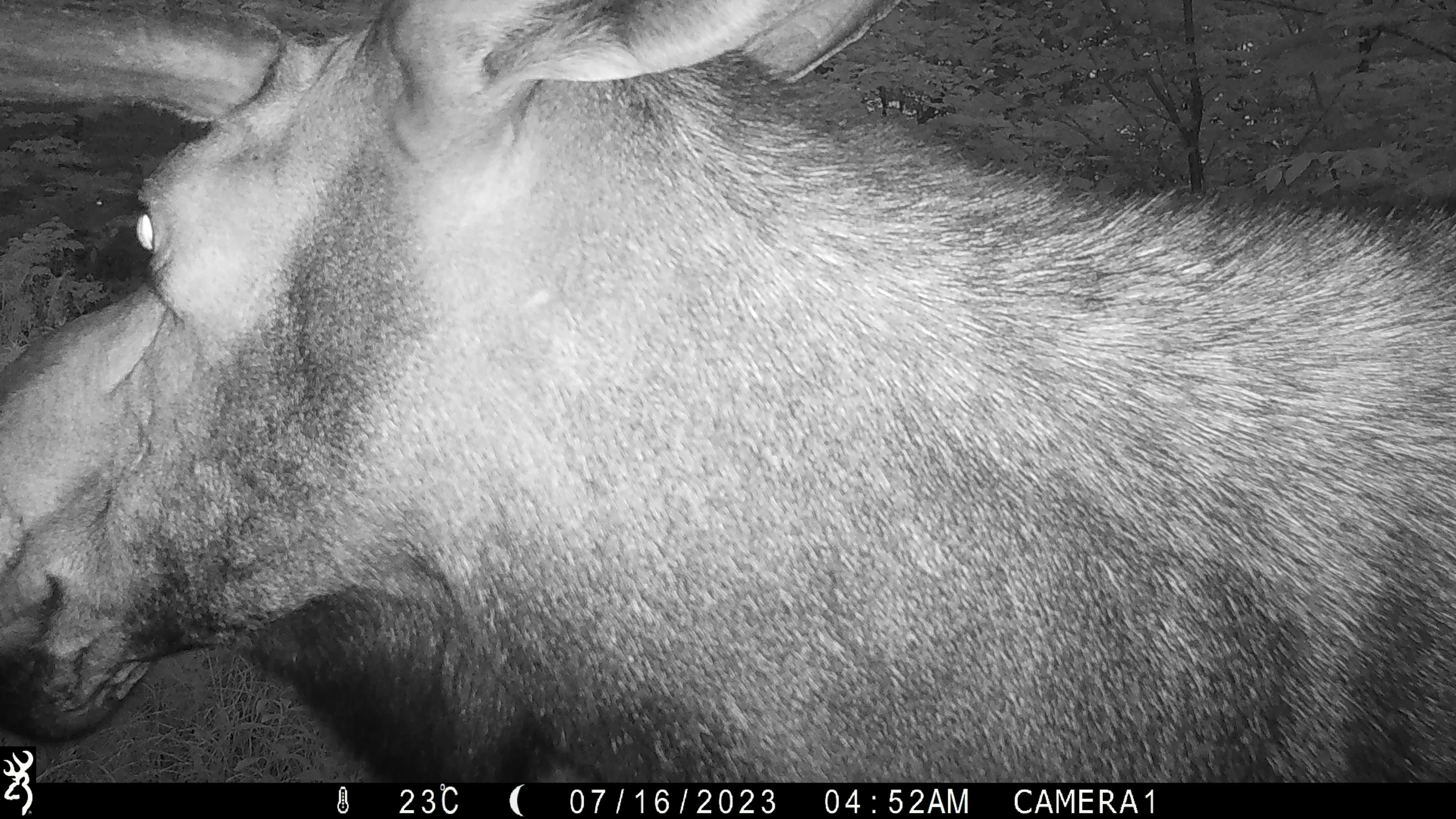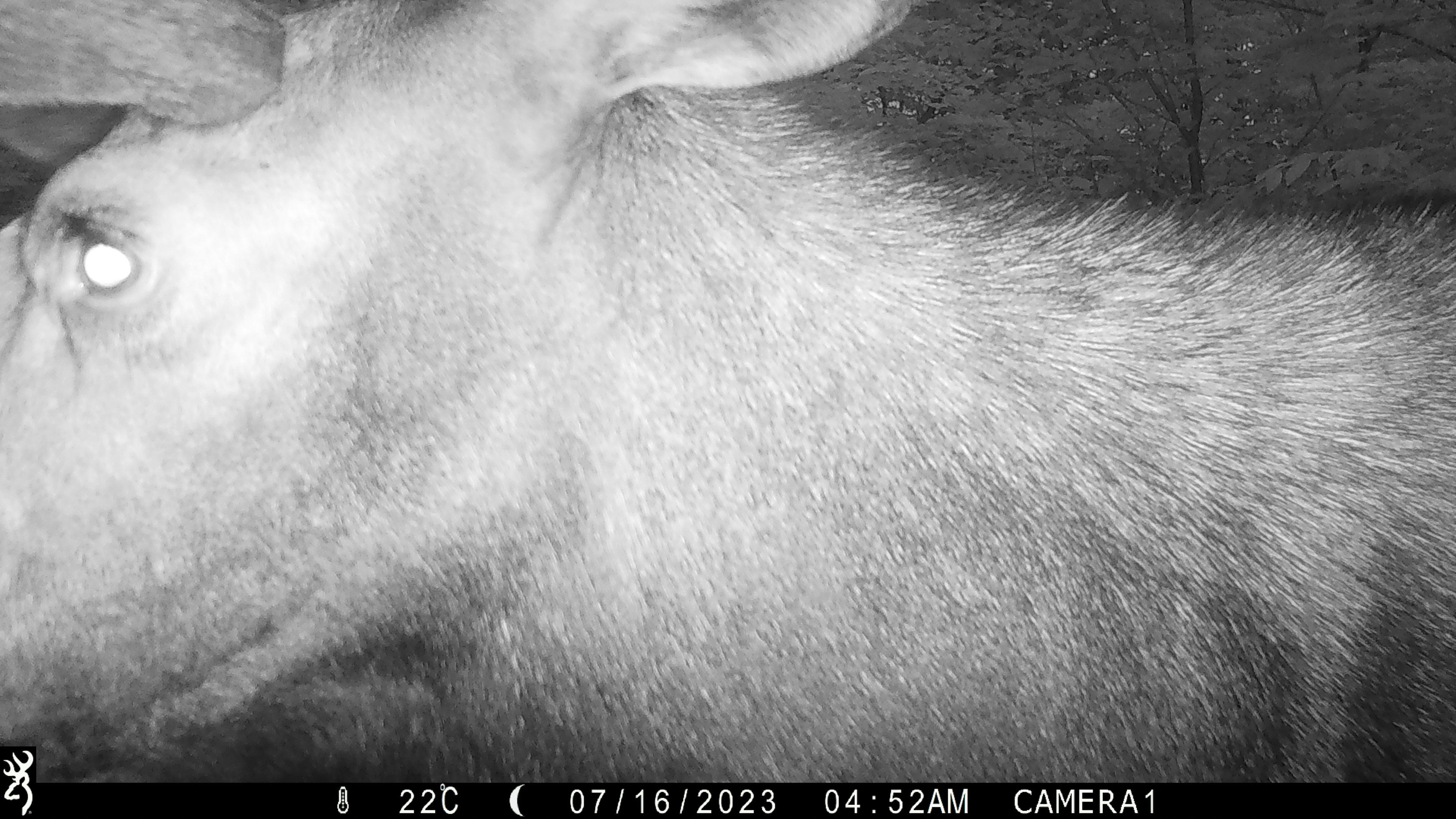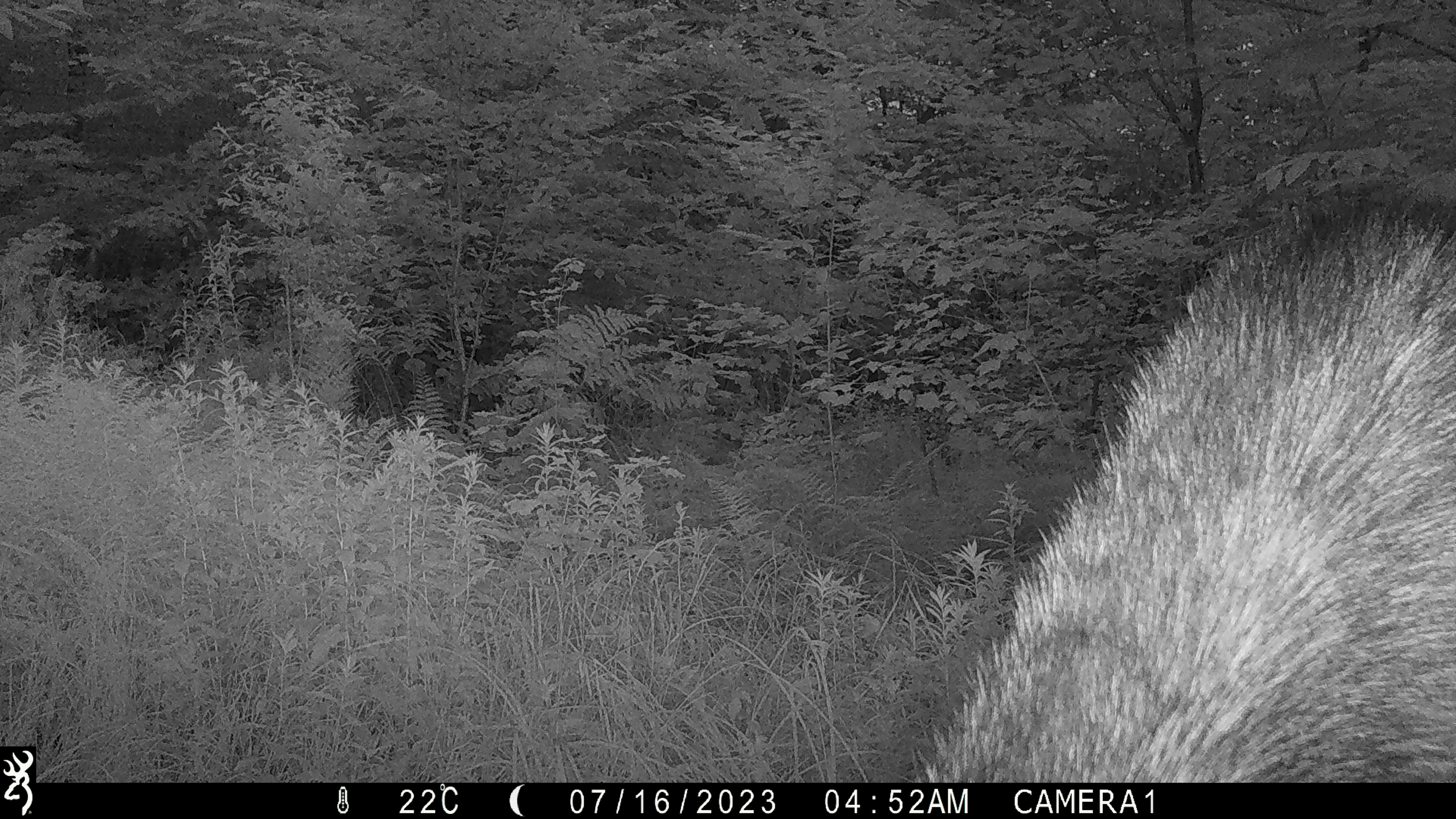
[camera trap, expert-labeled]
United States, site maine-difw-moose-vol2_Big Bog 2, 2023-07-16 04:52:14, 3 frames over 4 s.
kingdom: Animalia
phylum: Chordata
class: Mammalia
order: Artiodactyla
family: Cervidae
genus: Alces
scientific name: Alces alces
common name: moose